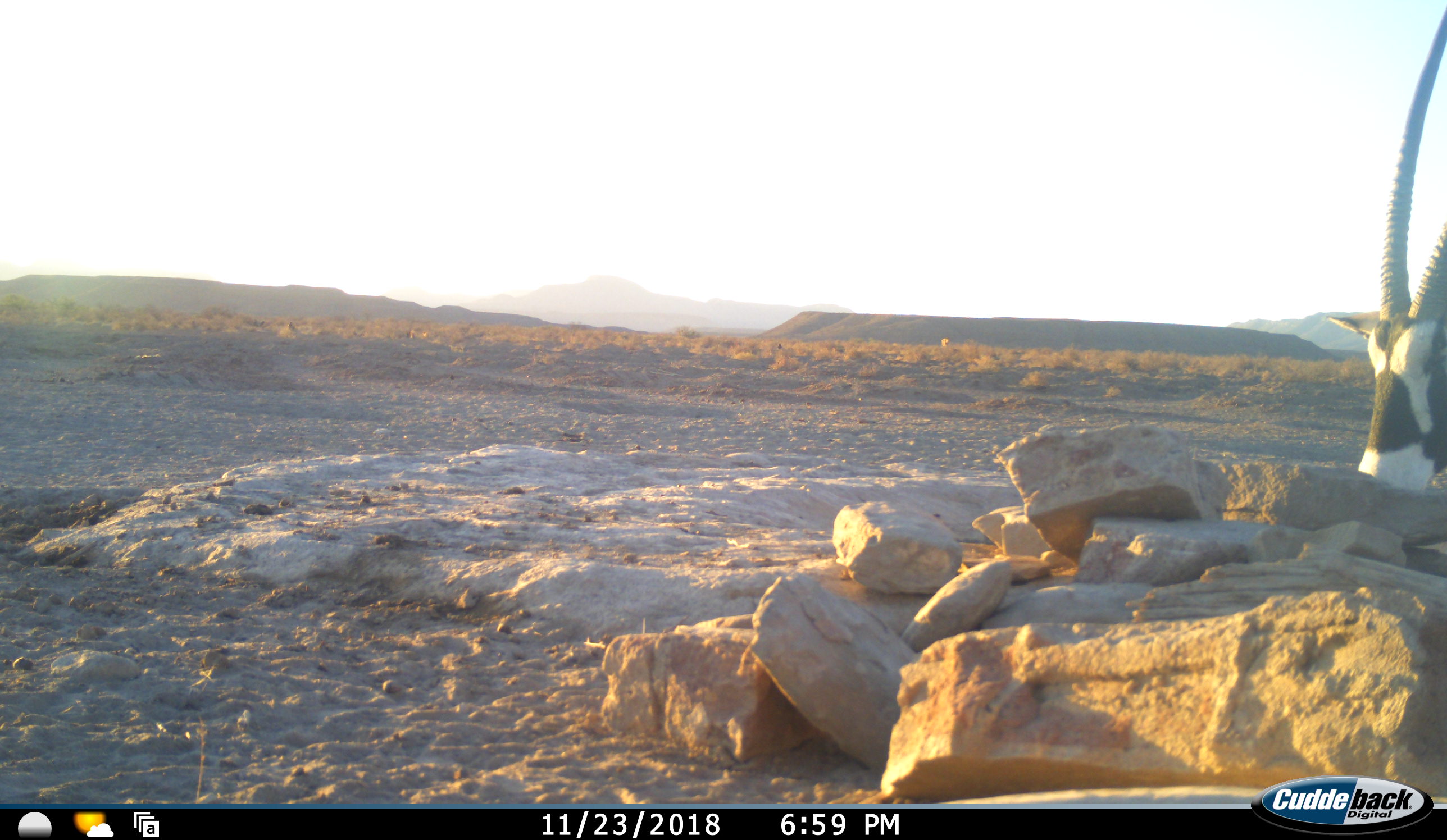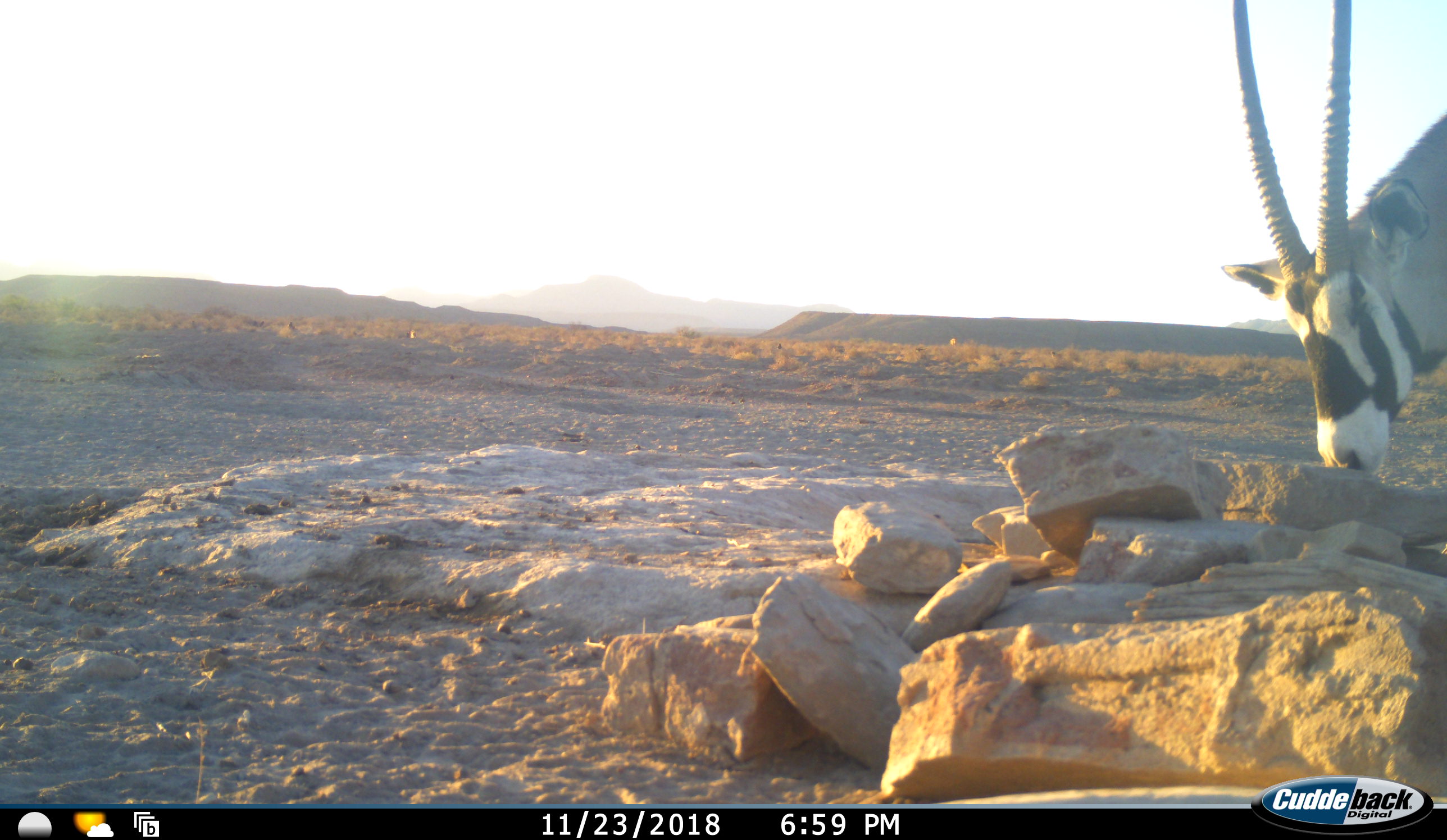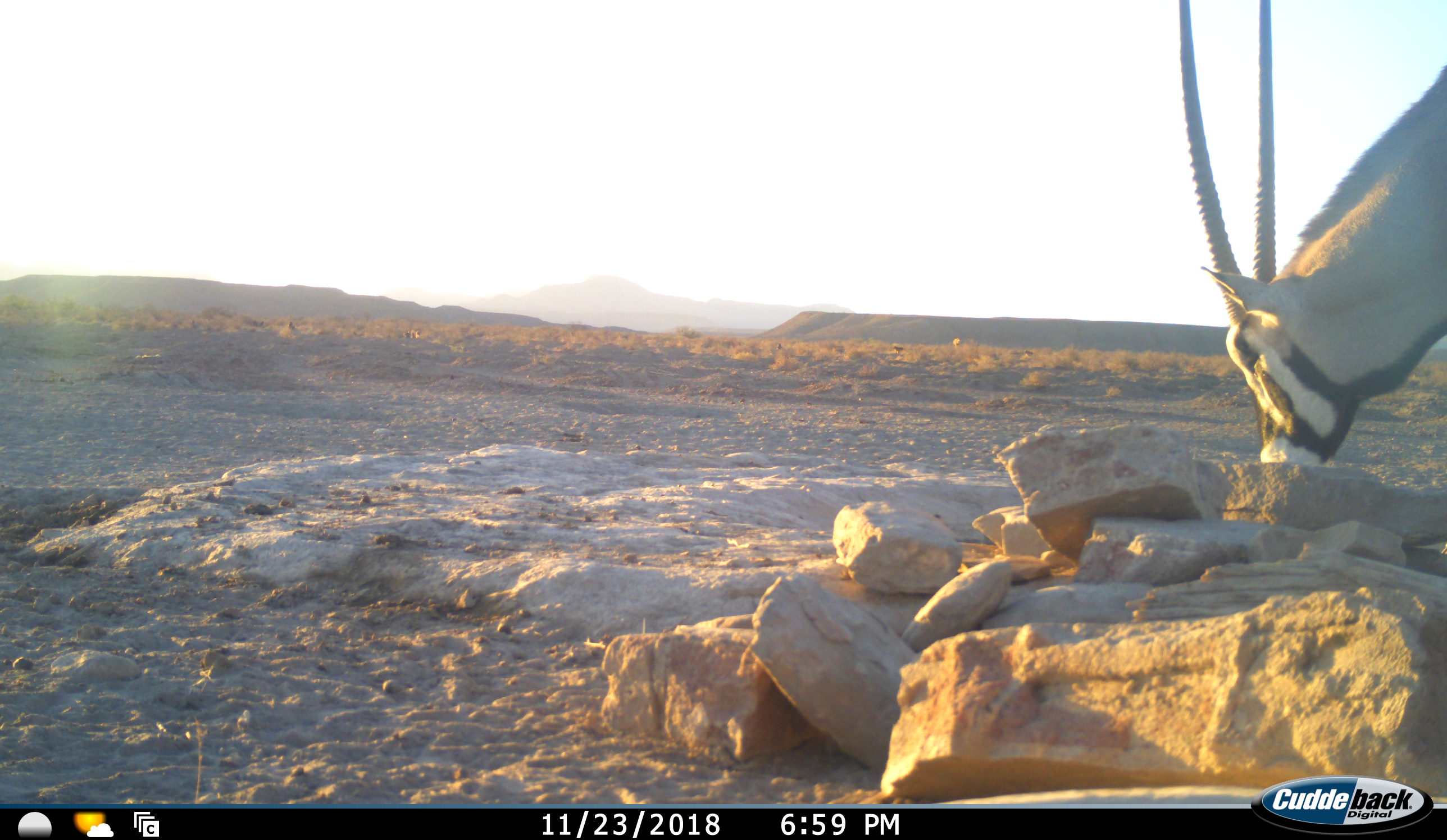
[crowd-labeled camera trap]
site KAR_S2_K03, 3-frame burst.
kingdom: Animalia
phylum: Chordata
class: Mammalia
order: Artiodactyla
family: Bovidae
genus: Oryx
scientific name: Oryx gazella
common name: gemsbok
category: oryx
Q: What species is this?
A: Oryx (gemsbok) (Oryx gazella).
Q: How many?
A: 1.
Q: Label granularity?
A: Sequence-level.